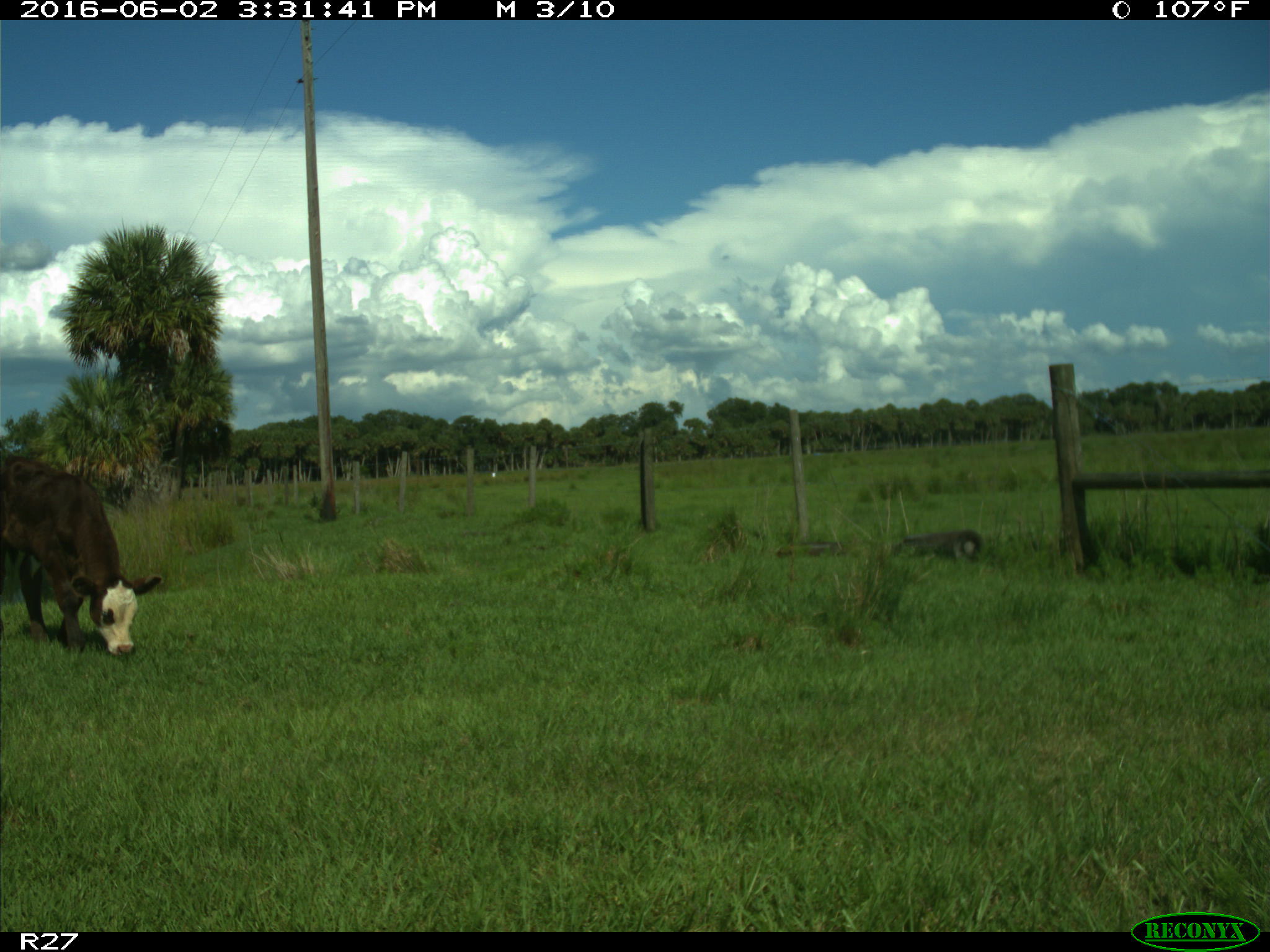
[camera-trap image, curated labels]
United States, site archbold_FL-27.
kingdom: Animalia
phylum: Chordata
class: Mammalia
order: Artiodactyla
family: Bovidae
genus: Bos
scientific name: Bos taurus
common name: domestic cow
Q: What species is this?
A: Bos taurus (domestic cow).